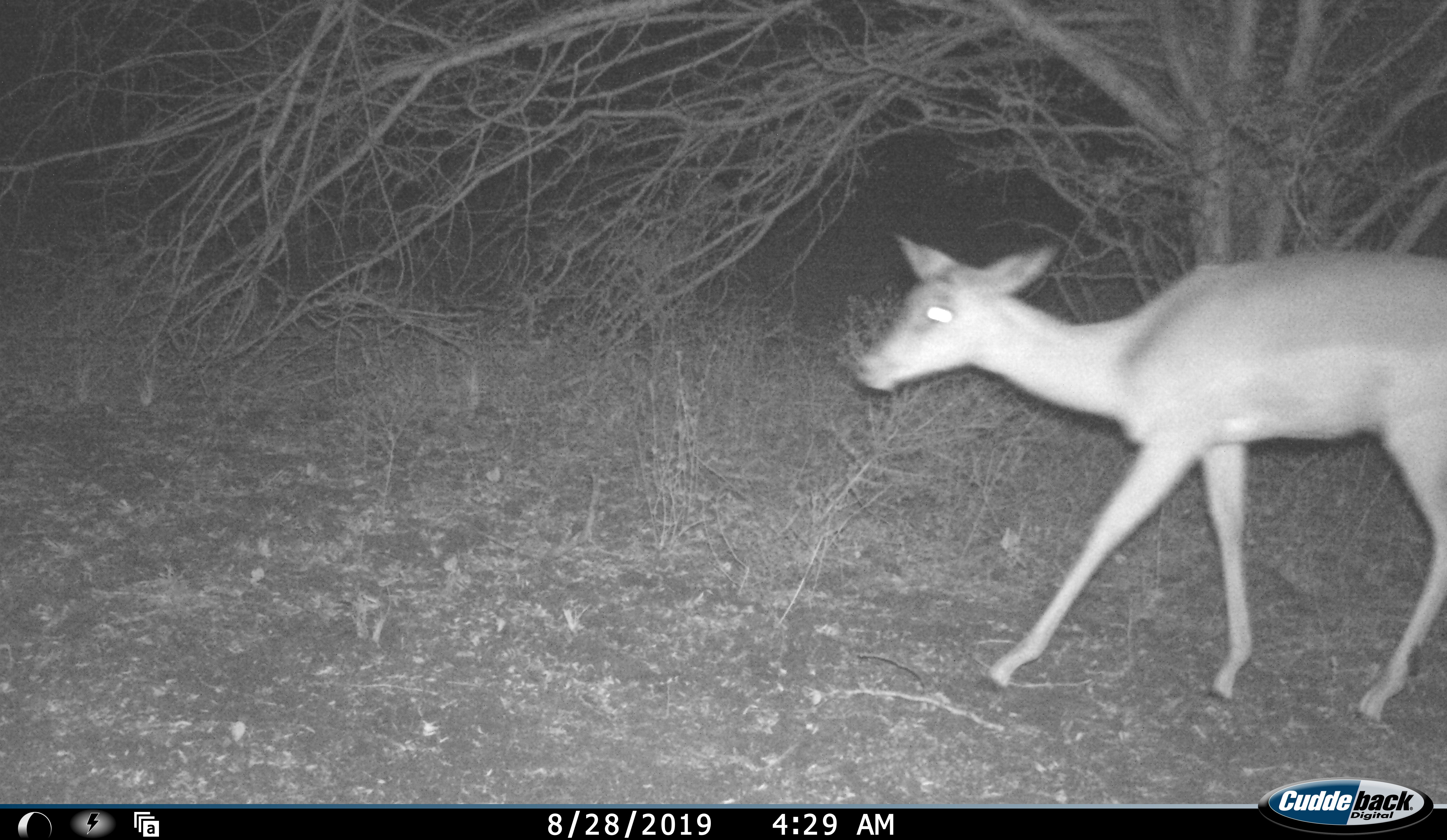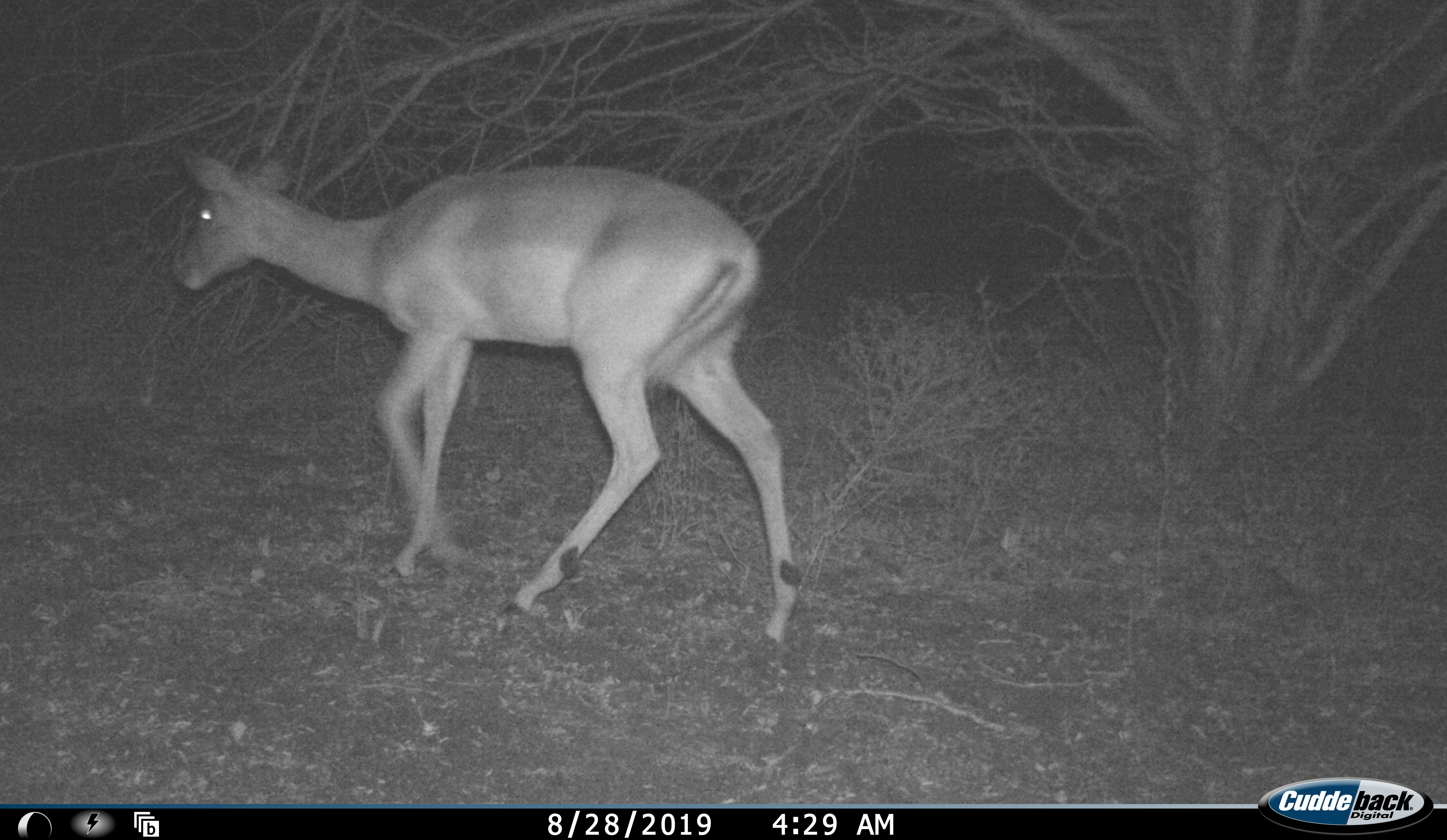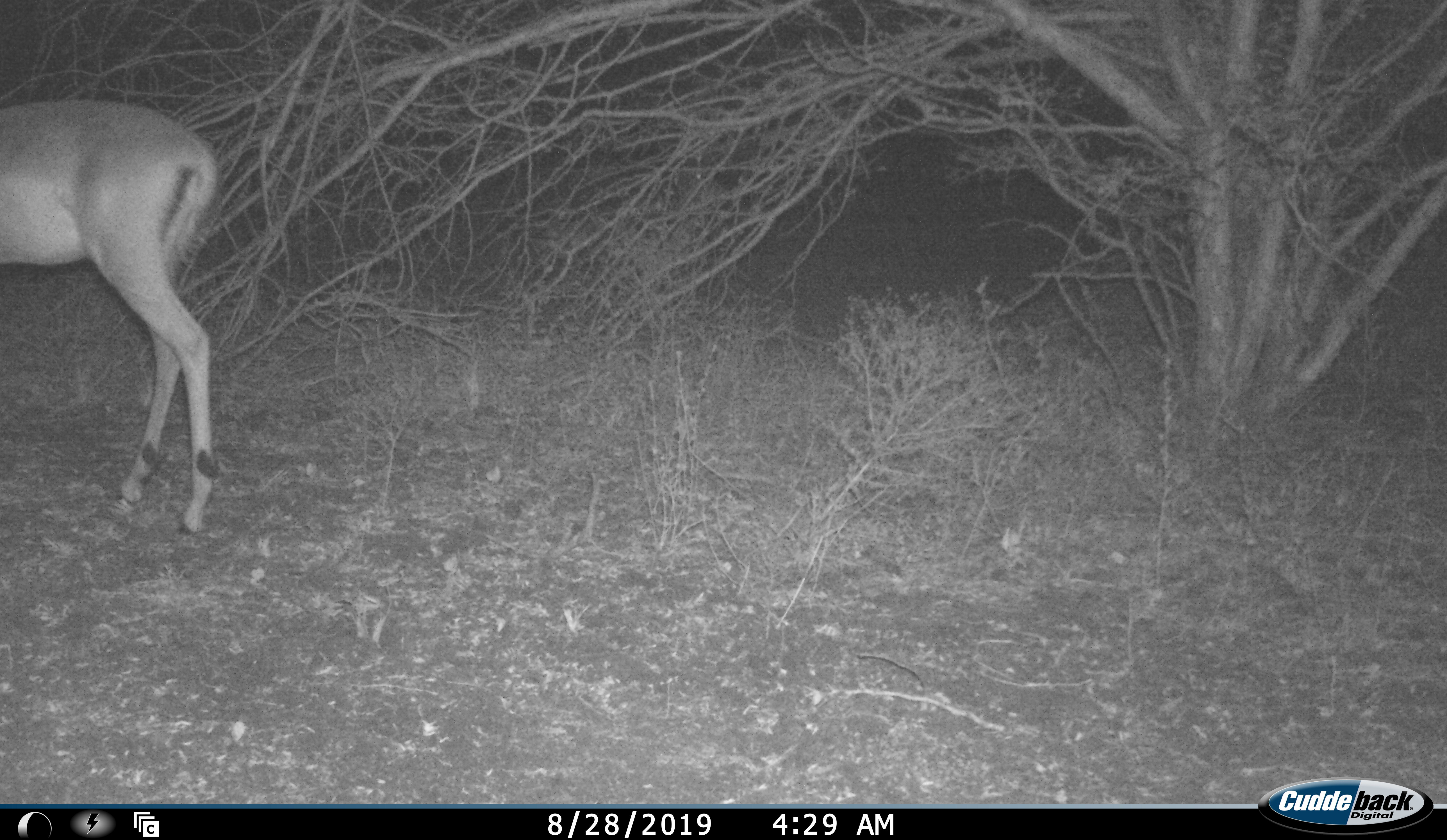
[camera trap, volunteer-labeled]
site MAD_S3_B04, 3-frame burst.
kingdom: Animalia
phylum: Chordata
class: Mammalia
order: Artiodactyla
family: Bovidae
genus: Aepyceros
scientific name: Aepyceros melampus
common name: impala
Impala (Aepyceros melampus), count 1. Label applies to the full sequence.